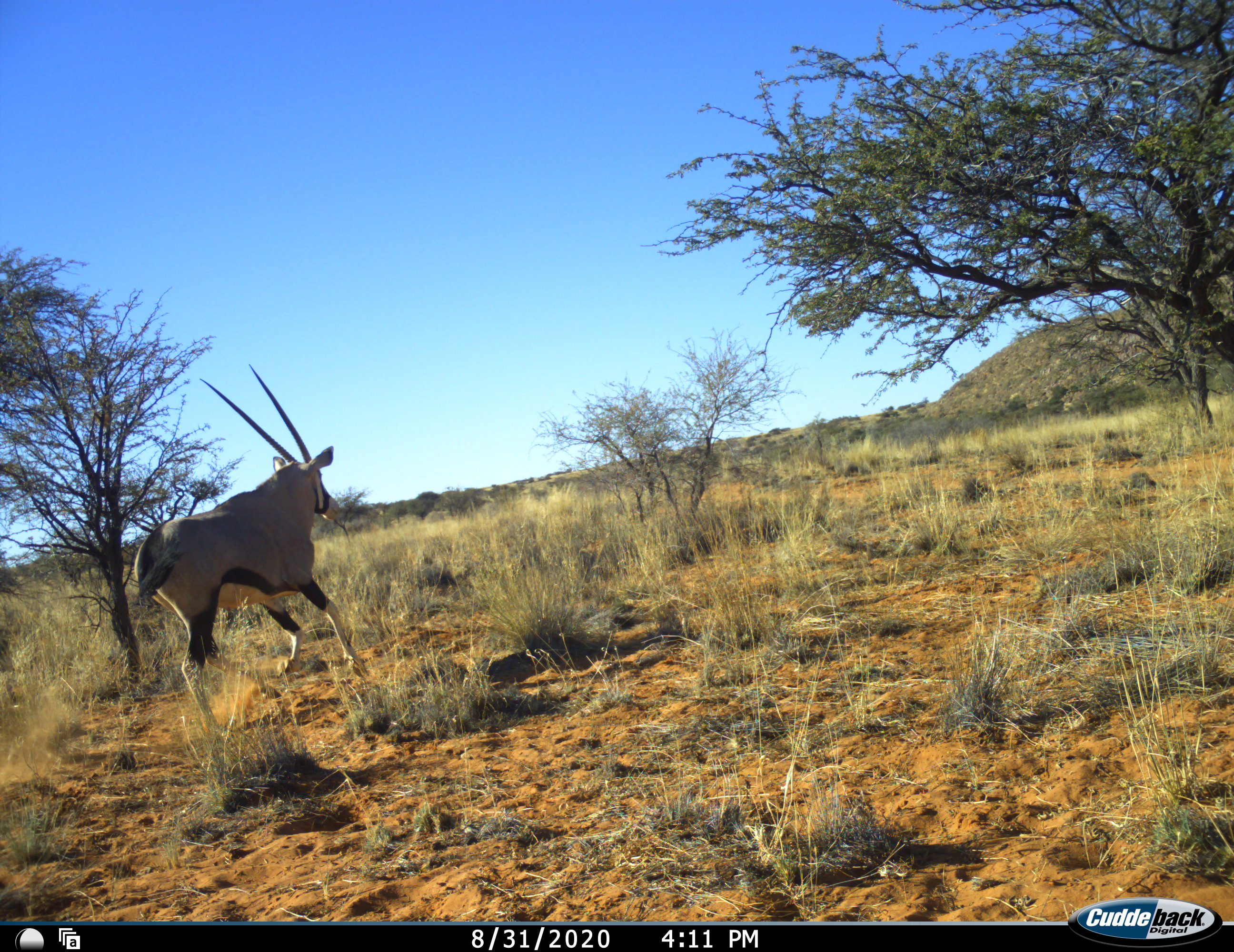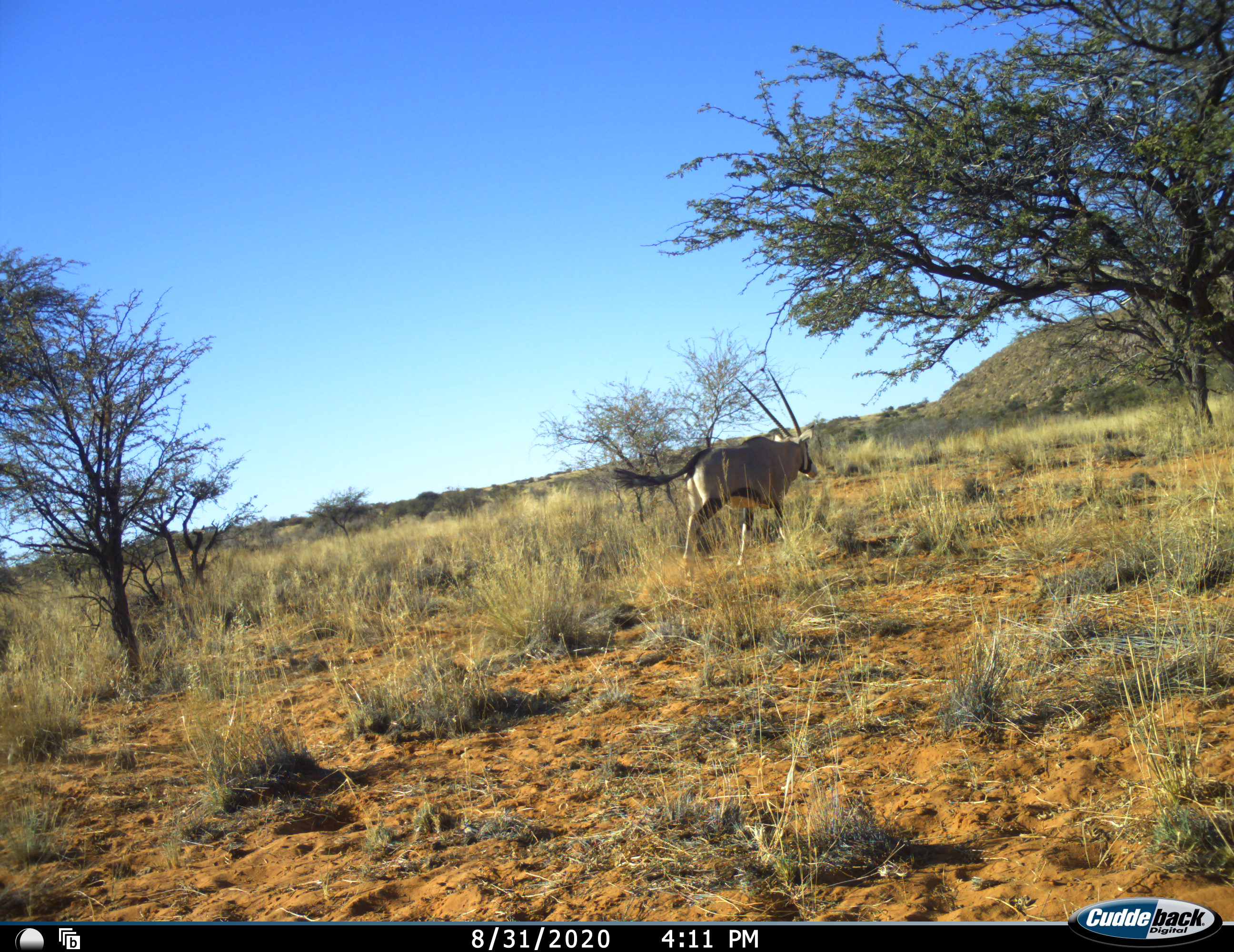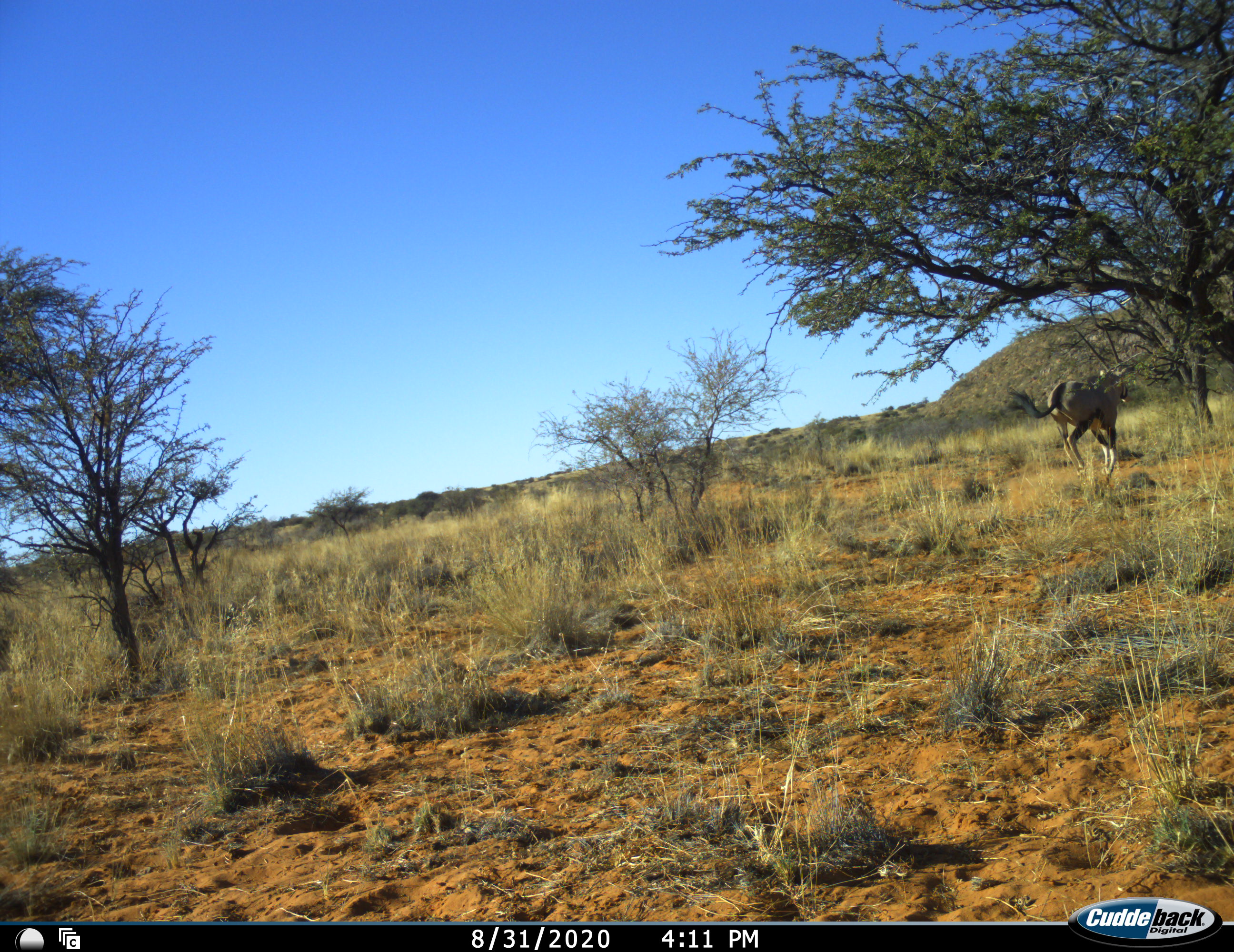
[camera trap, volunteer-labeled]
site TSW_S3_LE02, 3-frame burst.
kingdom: Animalia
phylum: Chordata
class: Mammalia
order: Artiodactyla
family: Bovidae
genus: Oryx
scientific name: Oryx gazella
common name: gemsbok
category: oryx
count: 1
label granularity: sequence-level